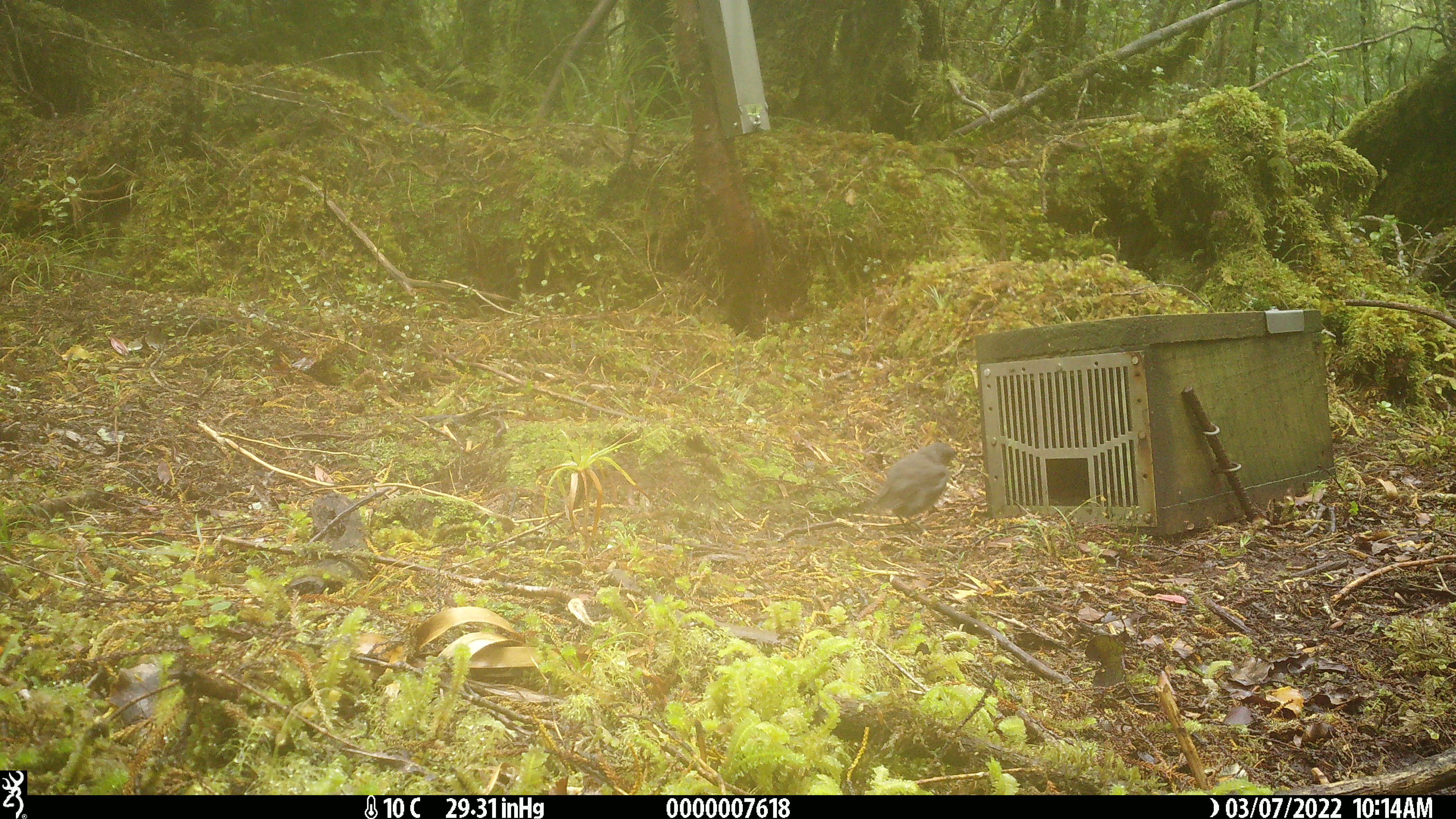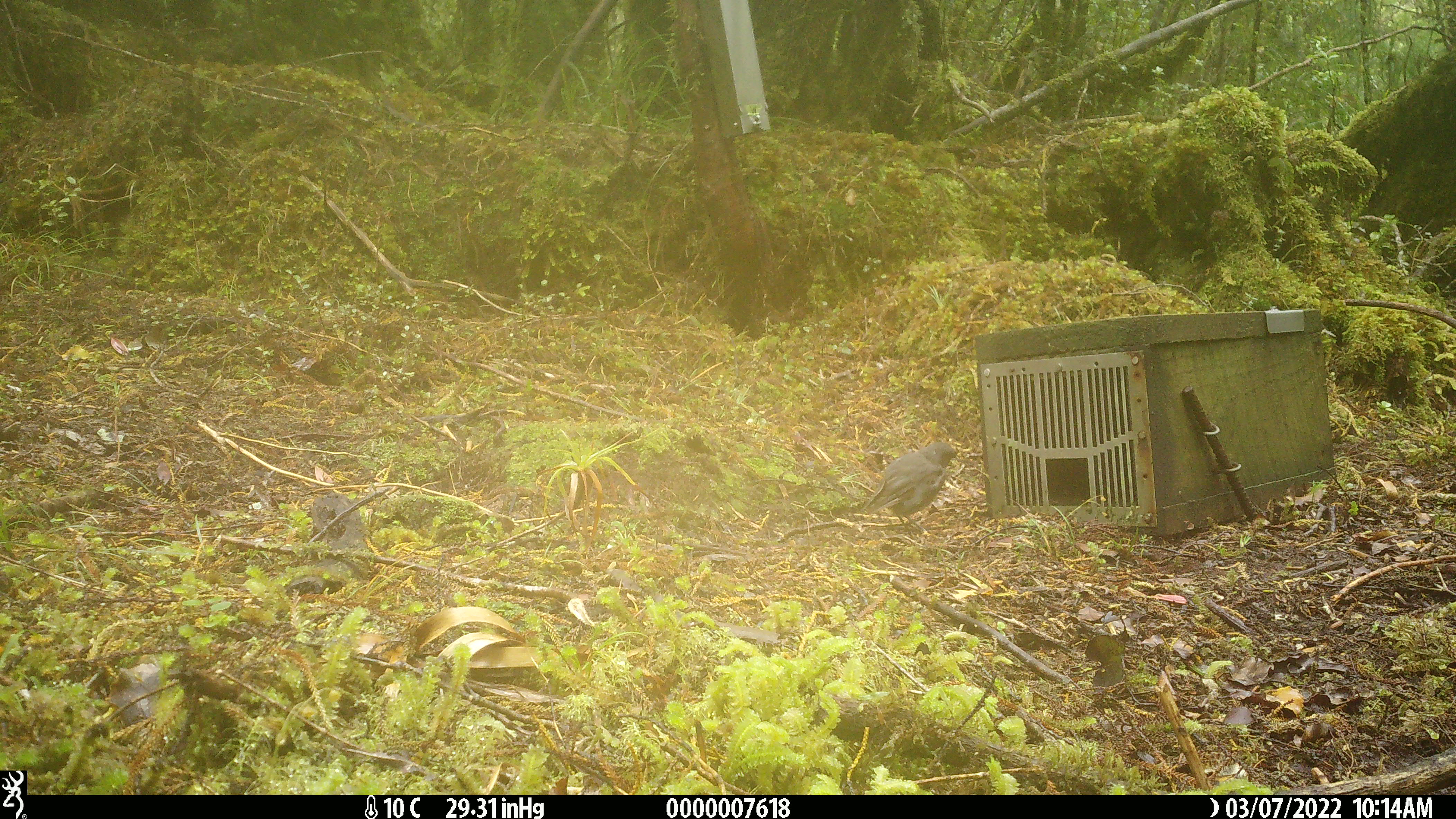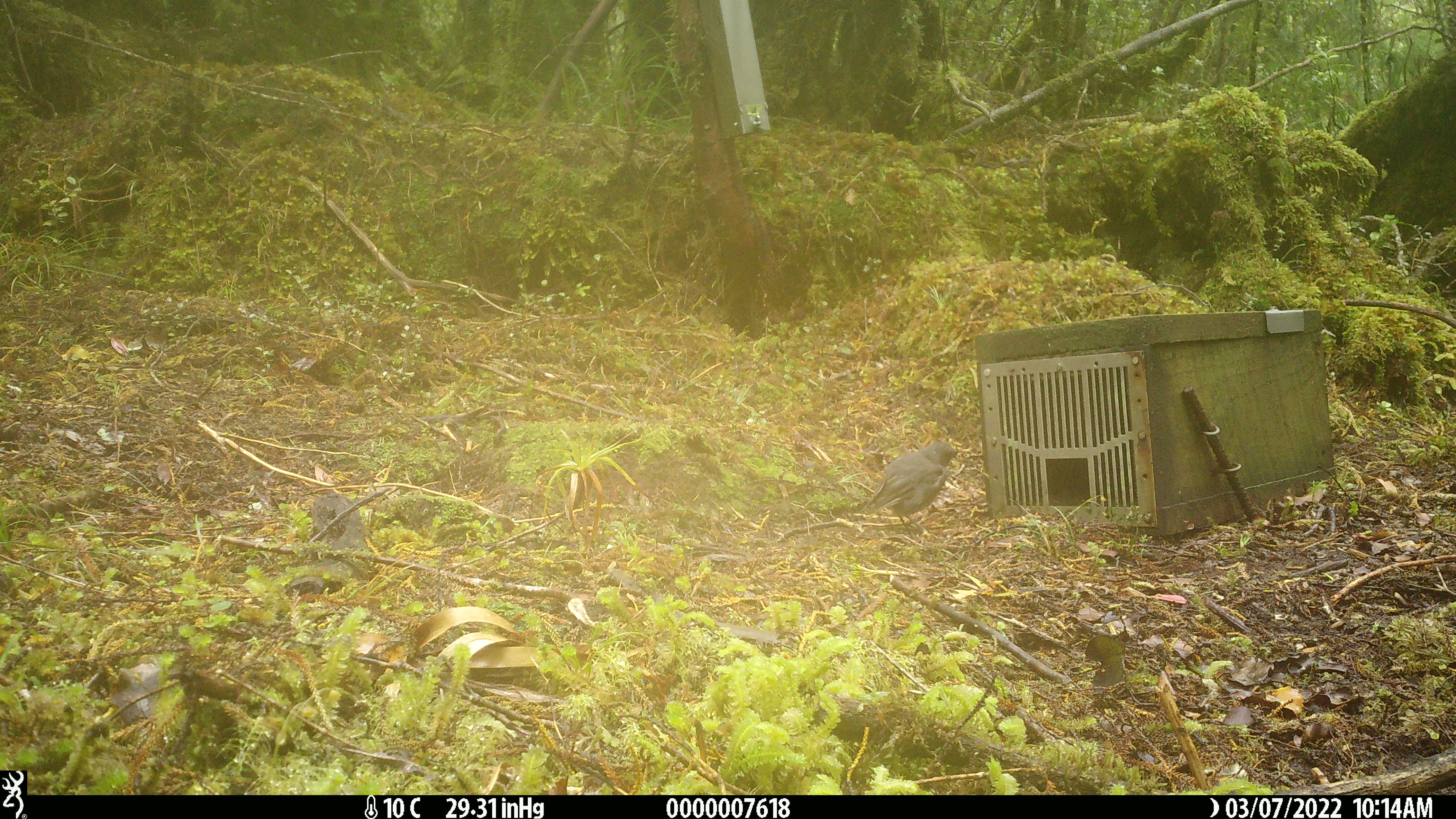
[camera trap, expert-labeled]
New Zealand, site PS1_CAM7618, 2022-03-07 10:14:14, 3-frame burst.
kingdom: Animalia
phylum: Chordata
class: Aves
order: Passeriformes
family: Petroicidae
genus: Petroica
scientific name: Petroica australis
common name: new zealand robin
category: robin